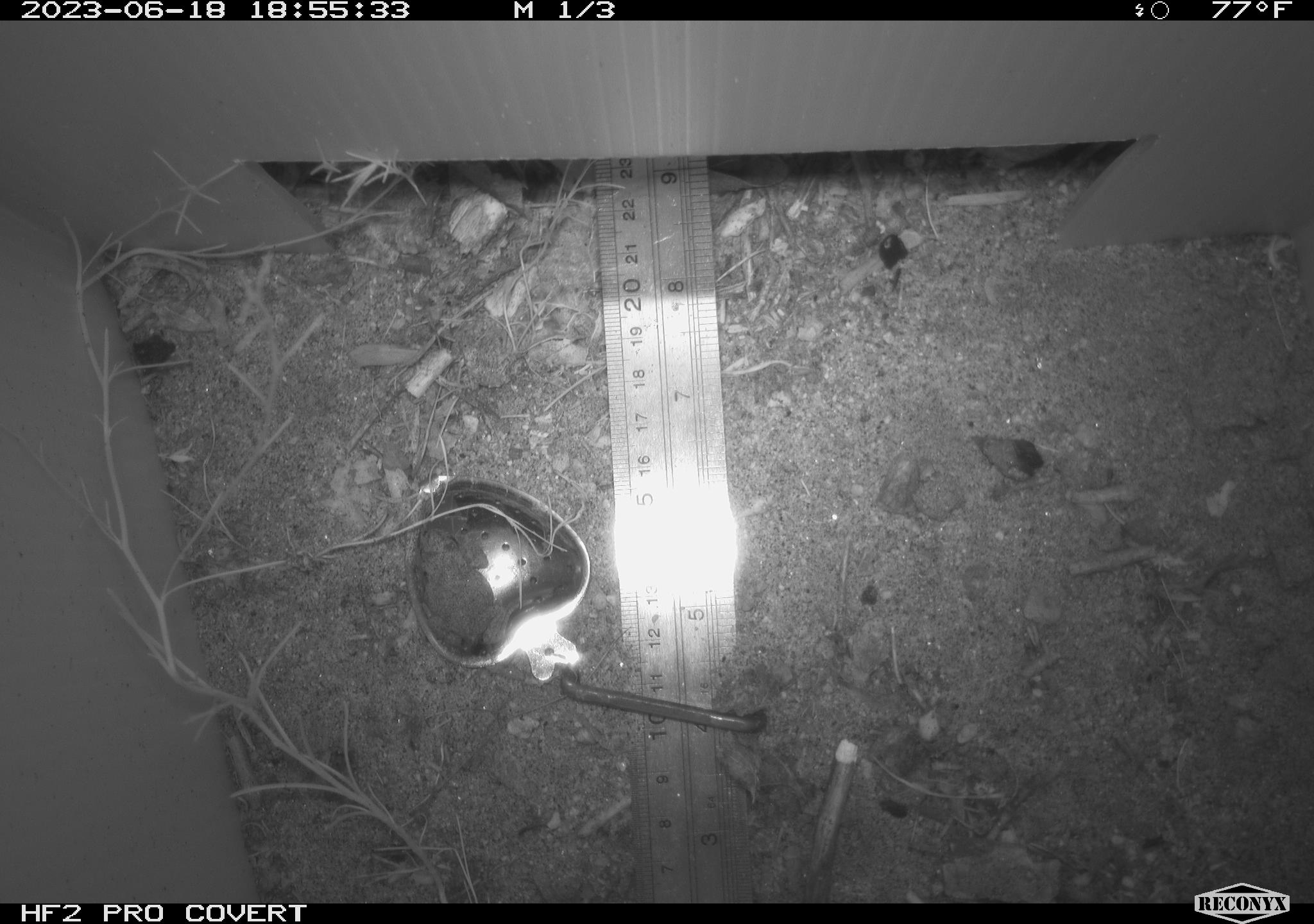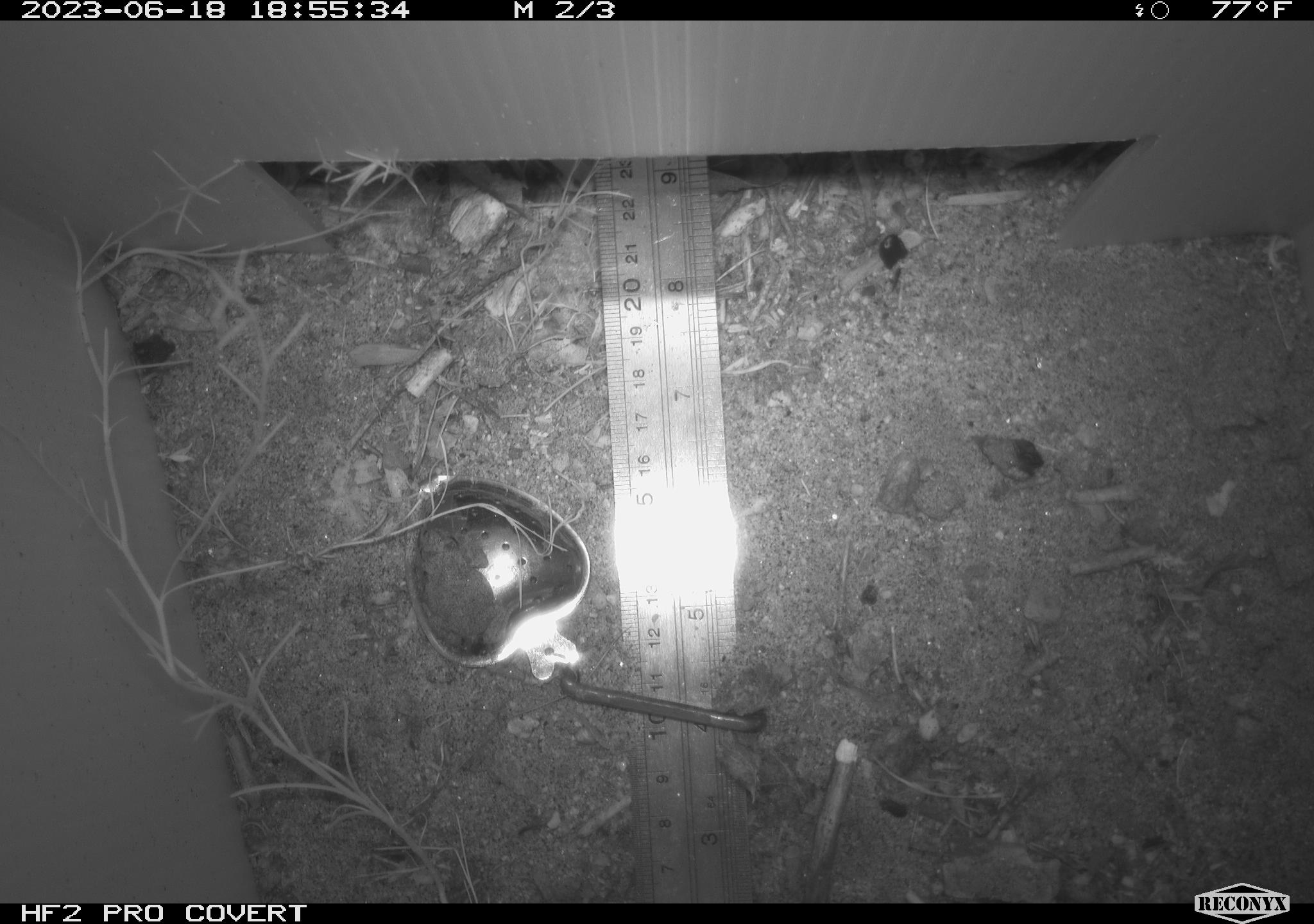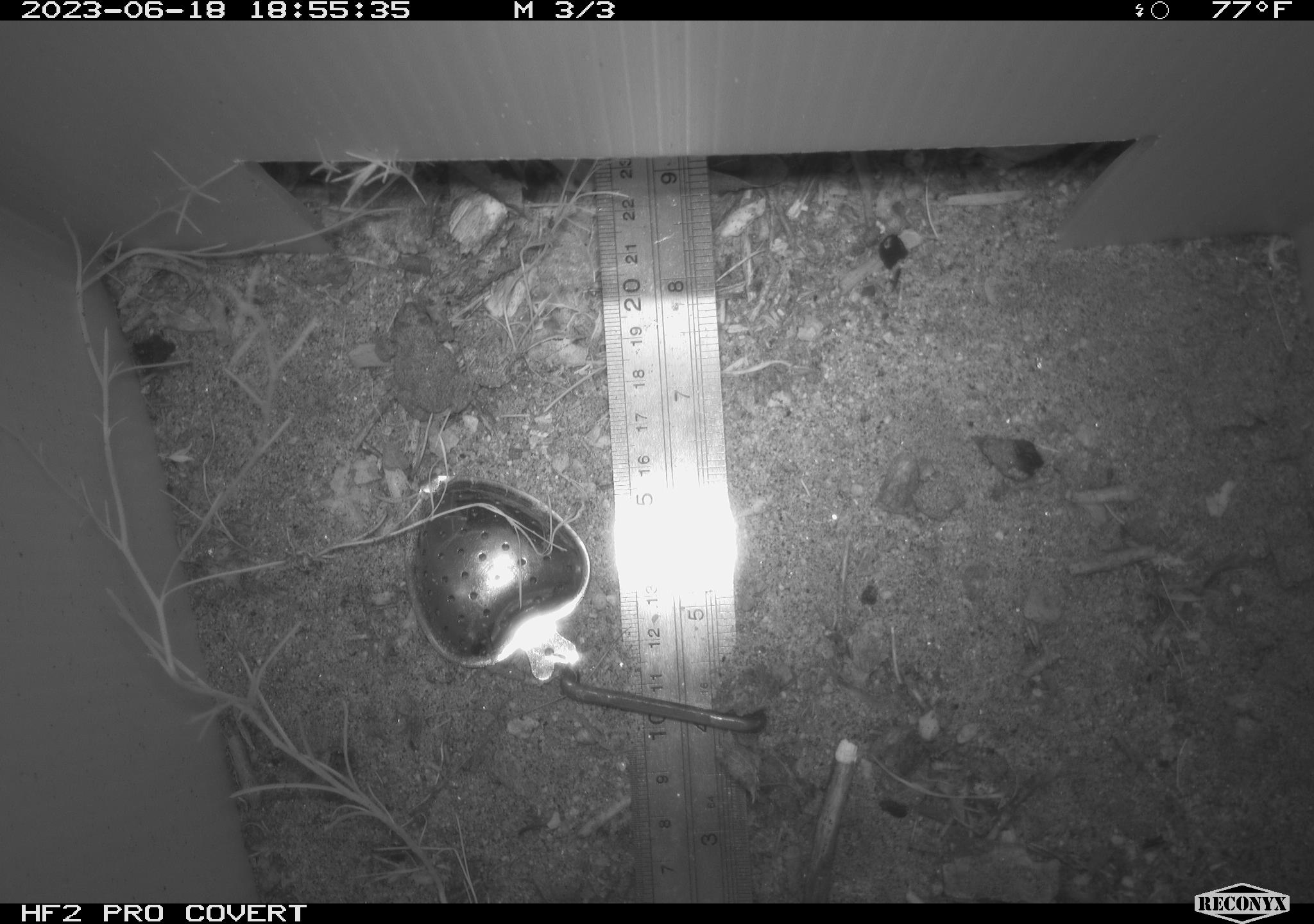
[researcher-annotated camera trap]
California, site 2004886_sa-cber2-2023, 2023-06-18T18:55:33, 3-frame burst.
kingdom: Animalia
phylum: Chordata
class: Amphibia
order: Anura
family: Bufonidae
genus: Anaxyrus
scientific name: Anaxyrus boreas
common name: western toad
Western toad (Anaxyrus boreas).